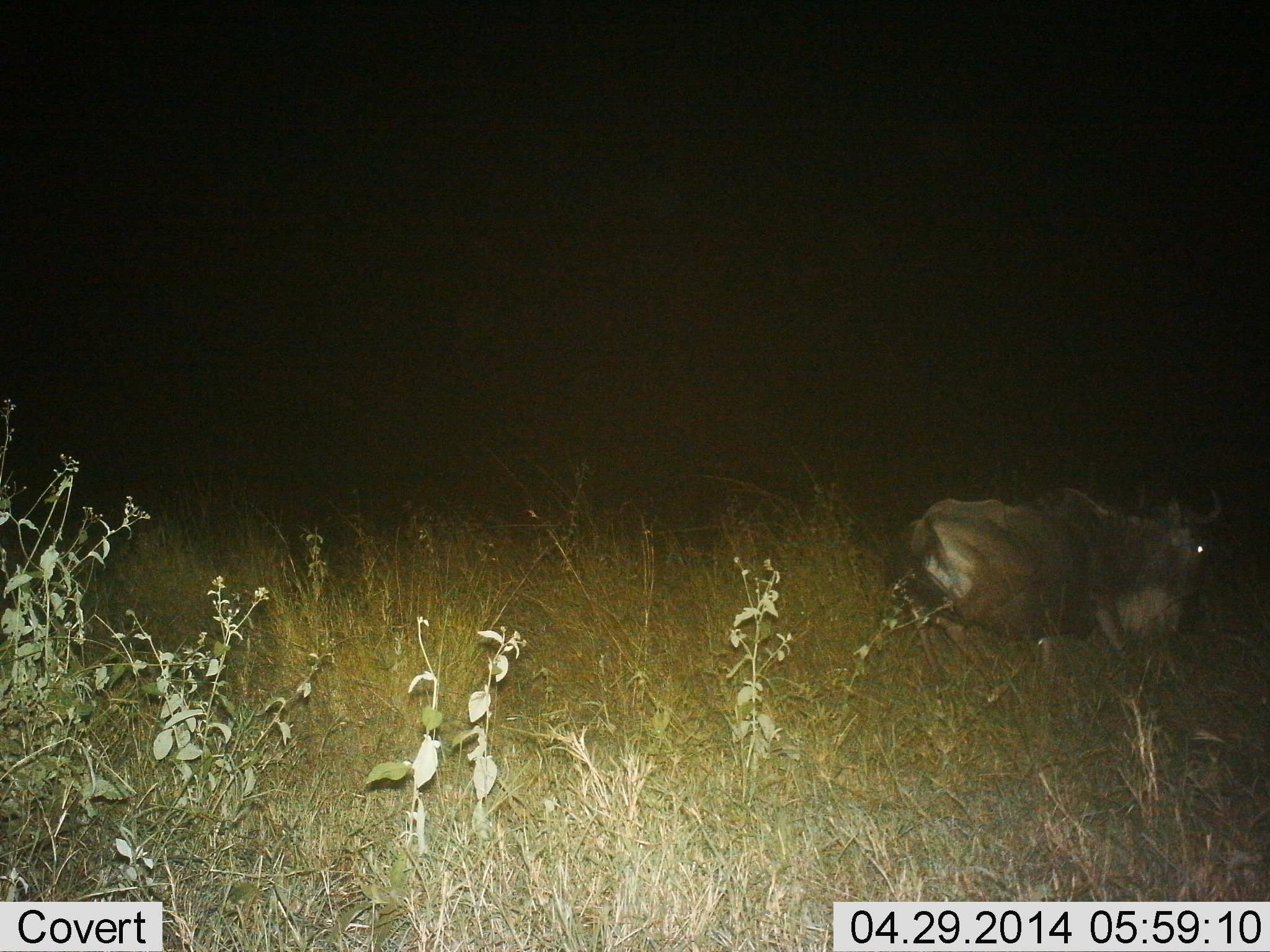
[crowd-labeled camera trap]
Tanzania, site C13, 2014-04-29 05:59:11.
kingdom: Animalia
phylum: Chordata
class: Mammalia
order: Artiodactyla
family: Bovidae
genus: Connochaetes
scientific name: Connochaetes taurinus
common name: blue wildebeest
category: wildebeest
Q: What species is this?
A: Wildebeest (blue wildebeest) (Connochaetes taurinus).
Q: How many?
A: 1.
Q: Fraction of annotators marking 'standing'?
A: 3%.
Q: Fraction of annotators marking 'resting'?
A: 43%.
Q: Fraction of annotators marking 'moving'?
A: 53%.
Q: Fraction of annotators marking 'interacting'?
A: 0%.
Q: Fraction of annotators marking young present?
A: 0%.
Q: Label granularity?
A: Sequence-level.